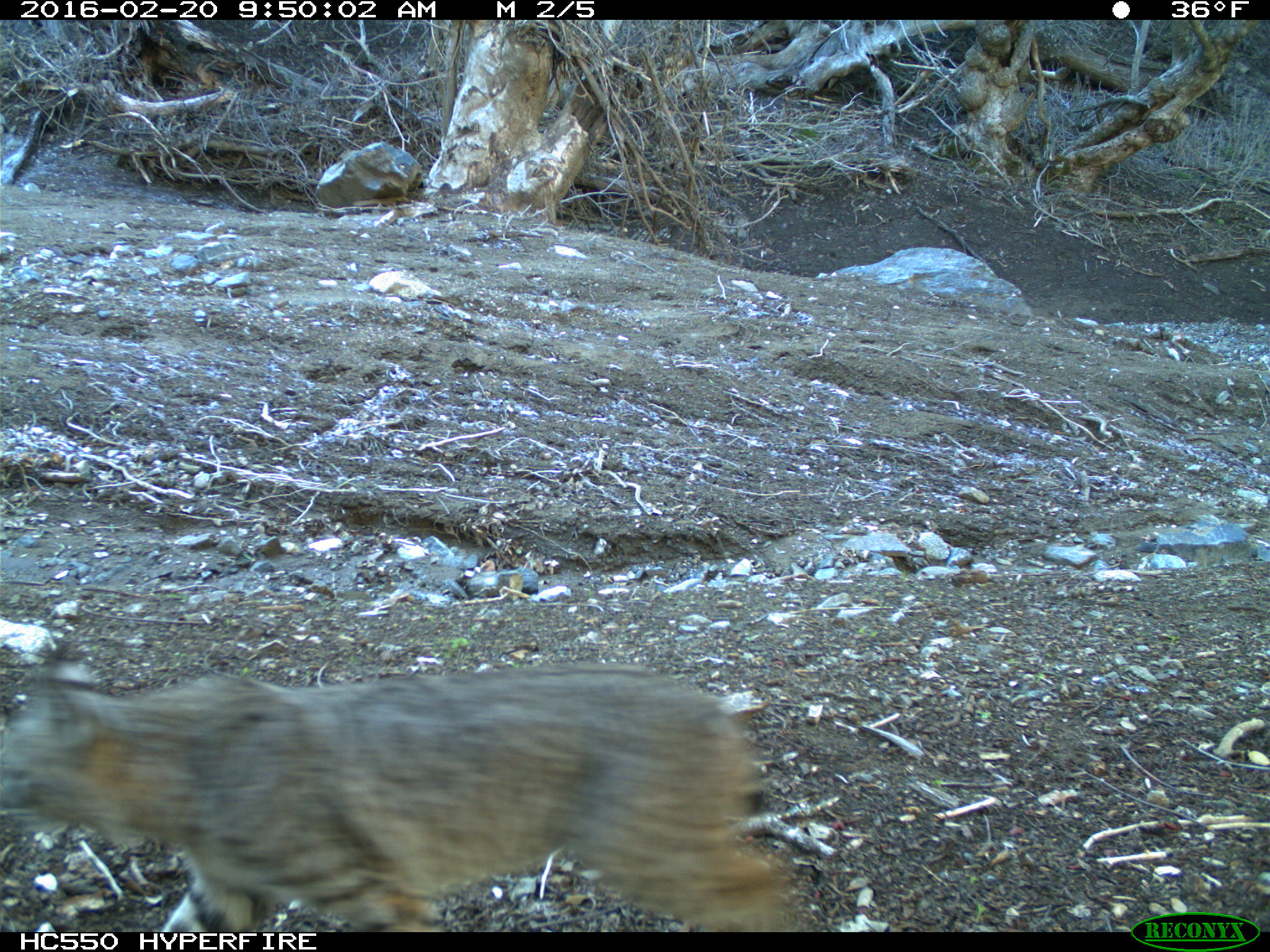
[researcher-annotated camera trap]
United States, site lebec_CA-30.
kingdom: Animalia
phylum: Chordata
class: Mammalia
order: Carnivora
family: Felidae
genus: Lynx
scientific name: Lynx rufus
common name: bobcat